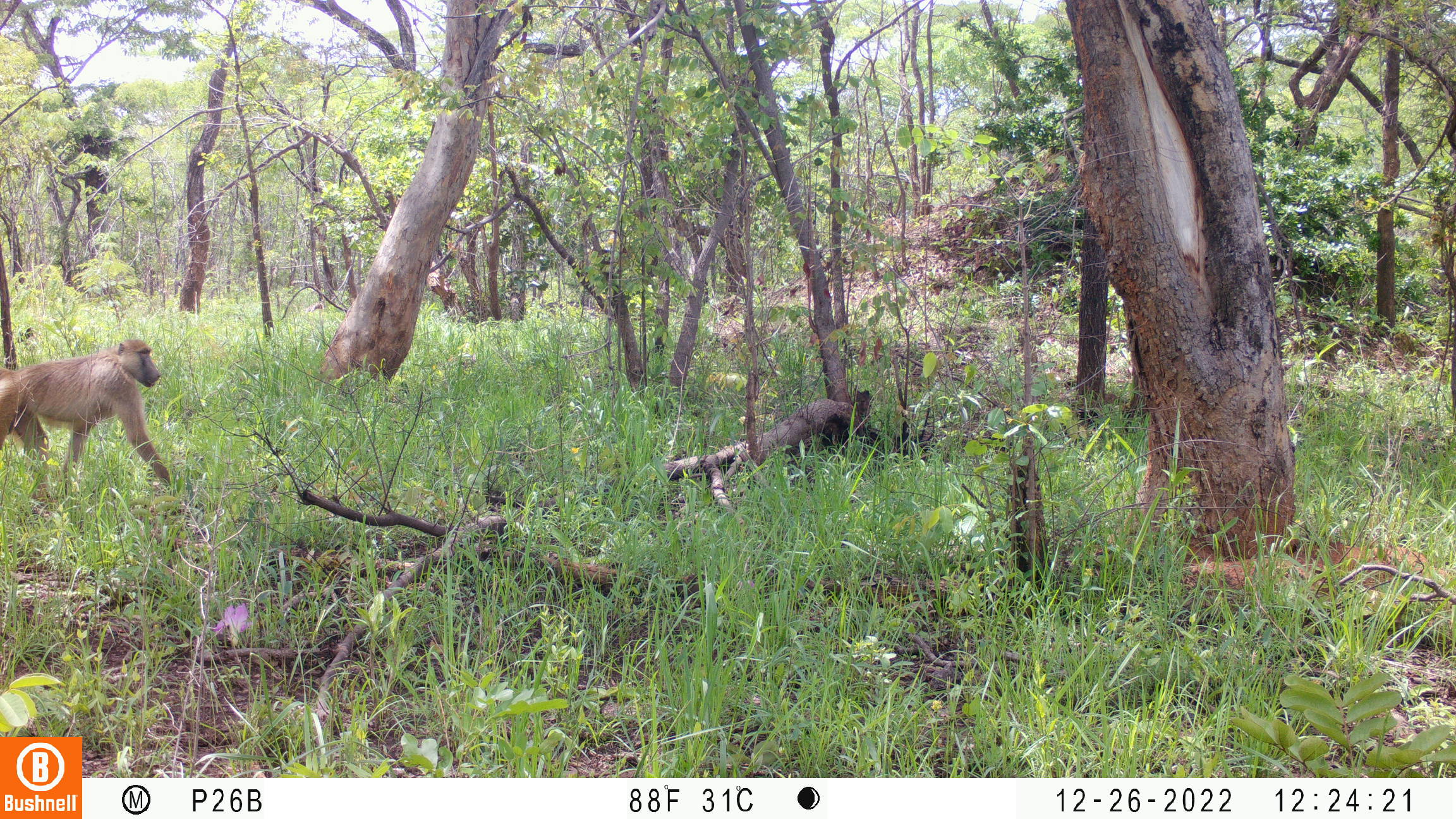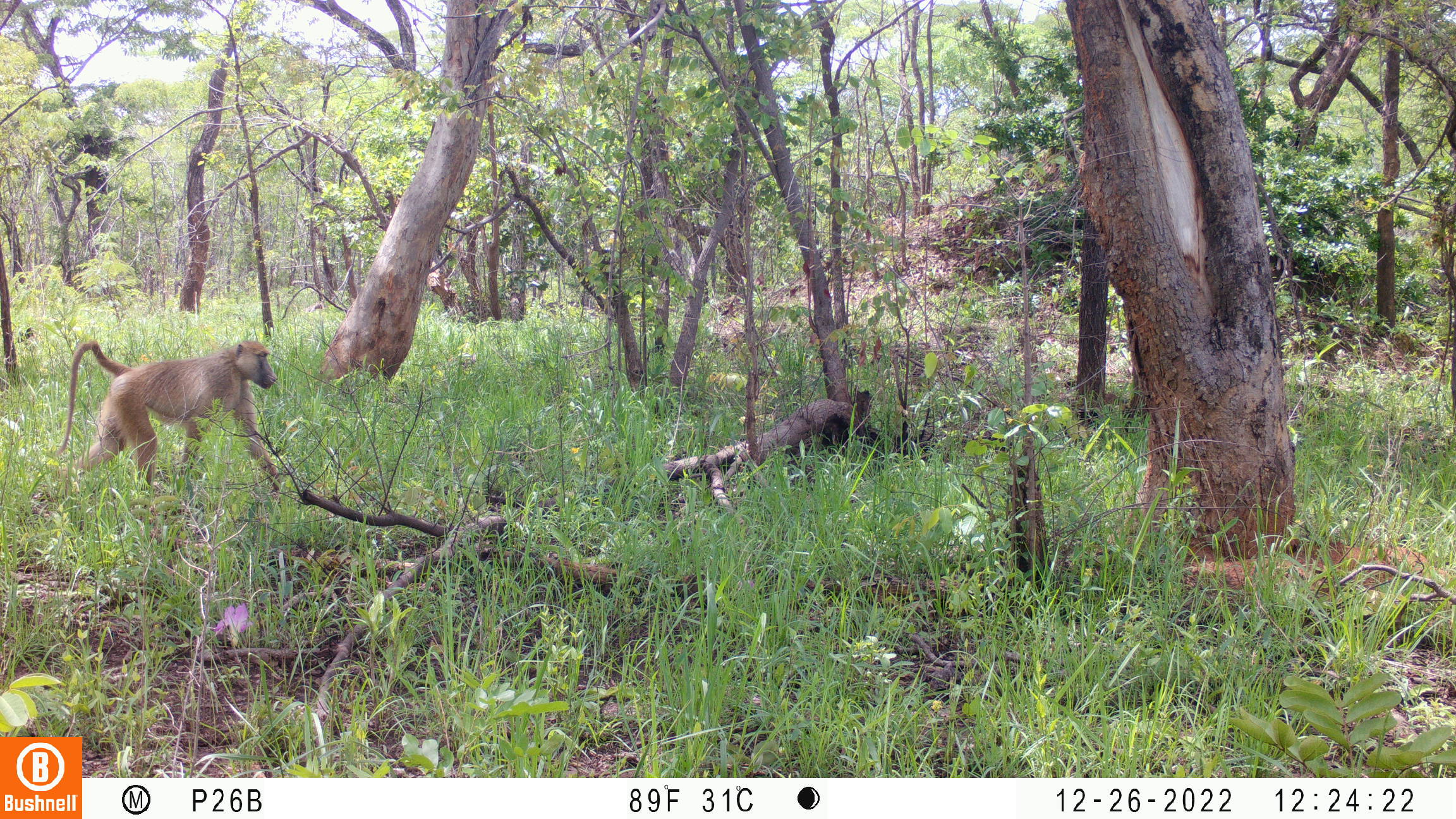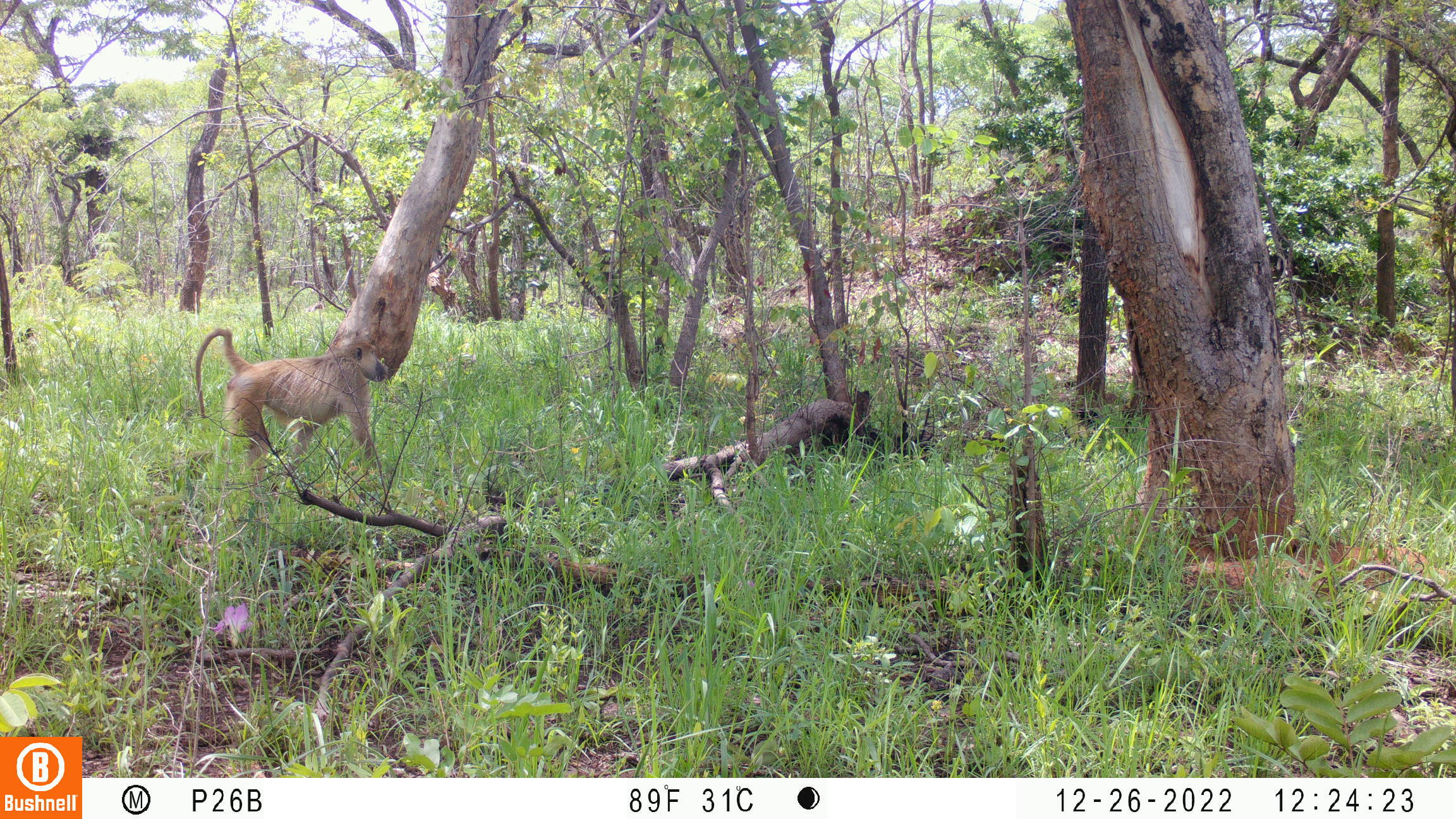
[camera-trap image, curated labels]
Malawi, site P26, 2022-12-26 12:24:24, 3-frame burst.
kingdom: Animalia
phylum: Chordata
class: Mammalia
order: Primates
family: Cercopithecidae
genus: Papio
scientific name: Papio cynocephalus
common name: yellow baboon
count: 1